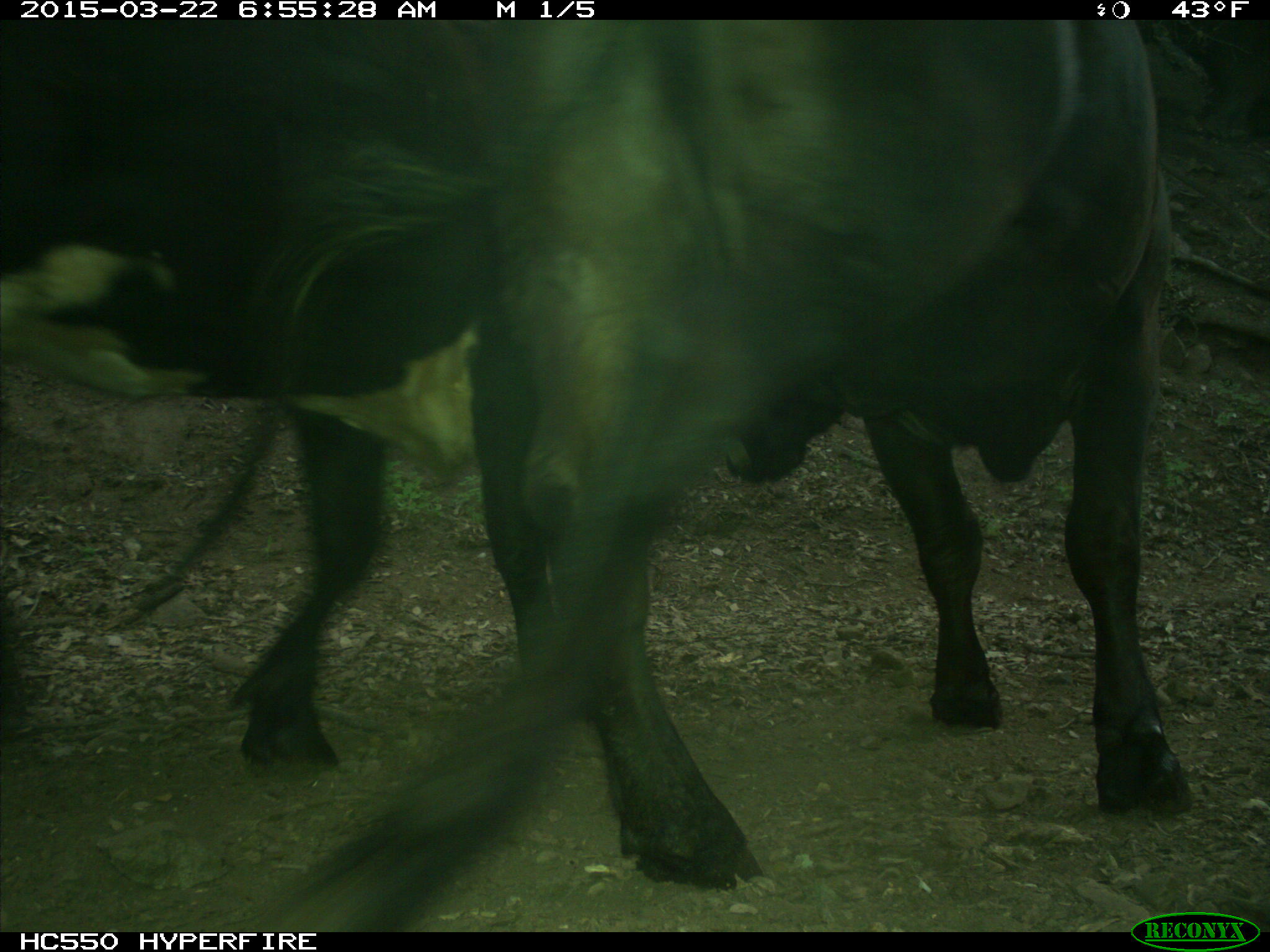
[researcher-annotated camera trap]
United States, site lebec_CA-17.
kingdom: Animalia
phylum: Chordata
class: Mammalia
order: Artiodactyla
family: Bovidae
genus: Bos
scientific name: Bos taurus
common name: domestic cow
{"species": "Bos taurus (domestic cow)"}